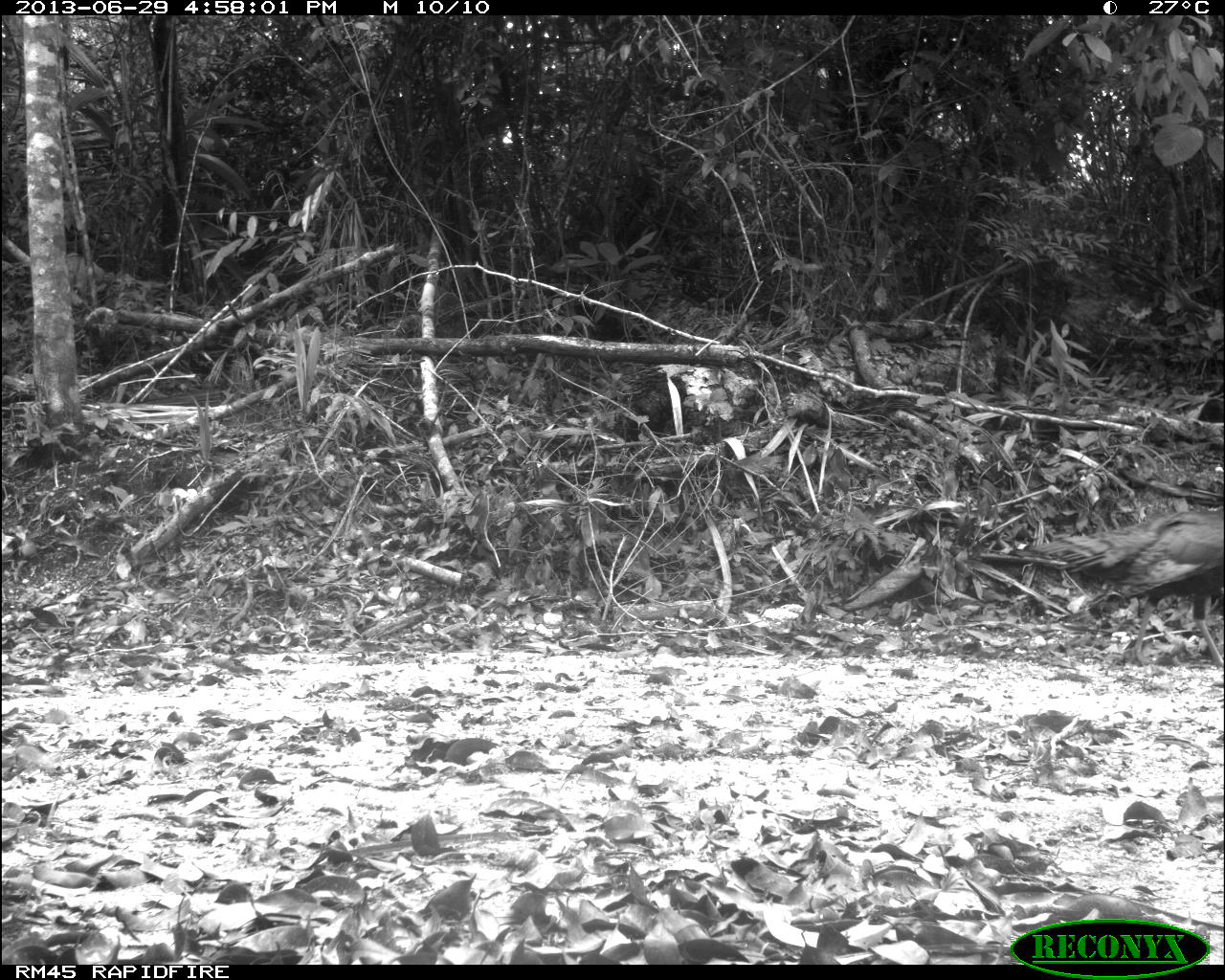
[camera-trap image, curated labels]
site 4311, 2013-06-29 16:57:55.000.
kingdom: Animalia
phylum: Chordata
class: Aves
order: Galliformes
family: Phasianidae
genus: Meleagris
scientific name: Meleagris ocellata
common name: ocellated turkey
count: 2